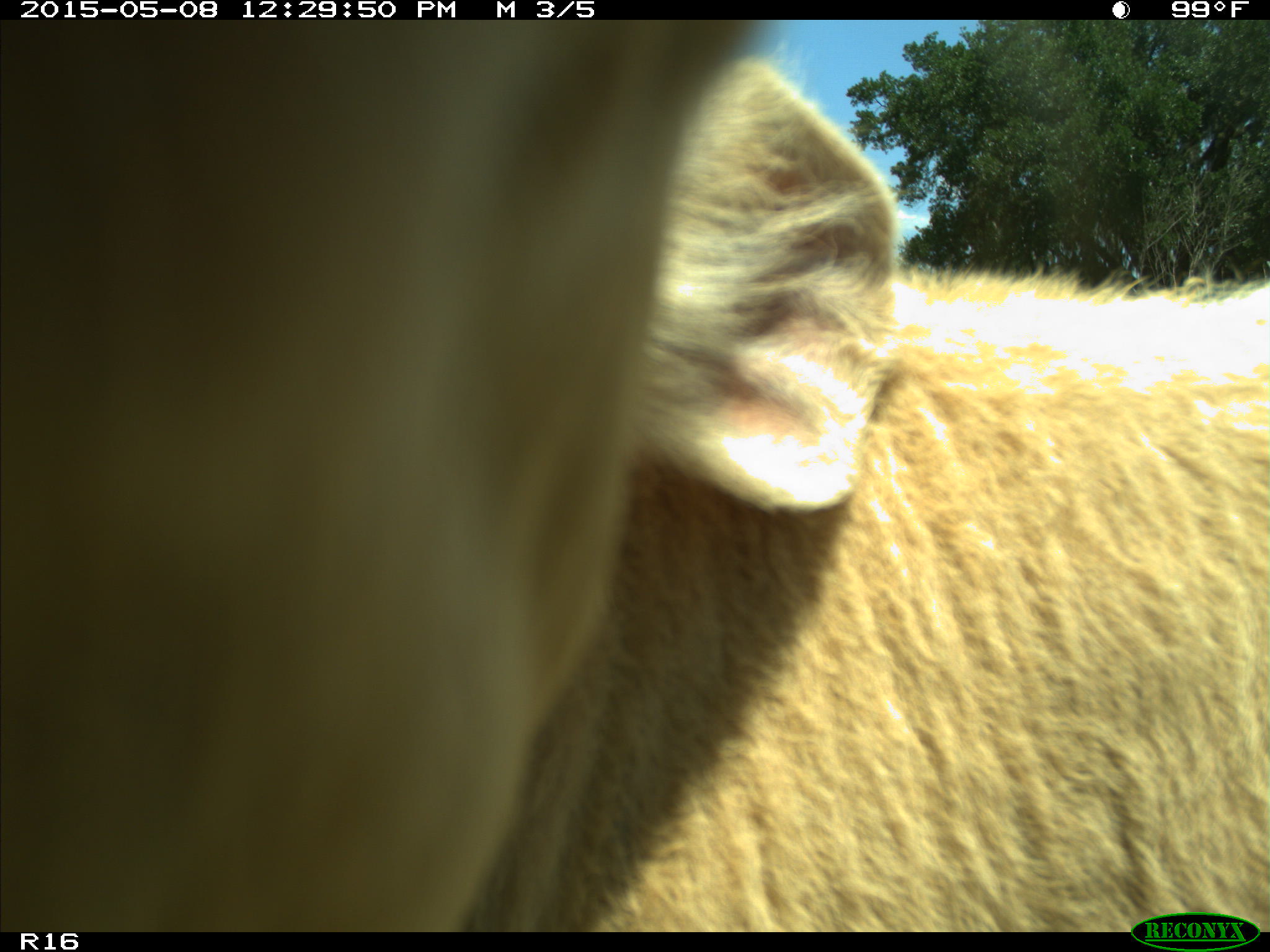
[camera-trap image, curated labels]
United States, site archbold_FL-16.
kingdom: Animalia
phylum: Chordata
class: Mammalia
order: Artiodactyla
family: Bovidae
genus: Bos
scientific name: Bos taurus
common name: domestic cow